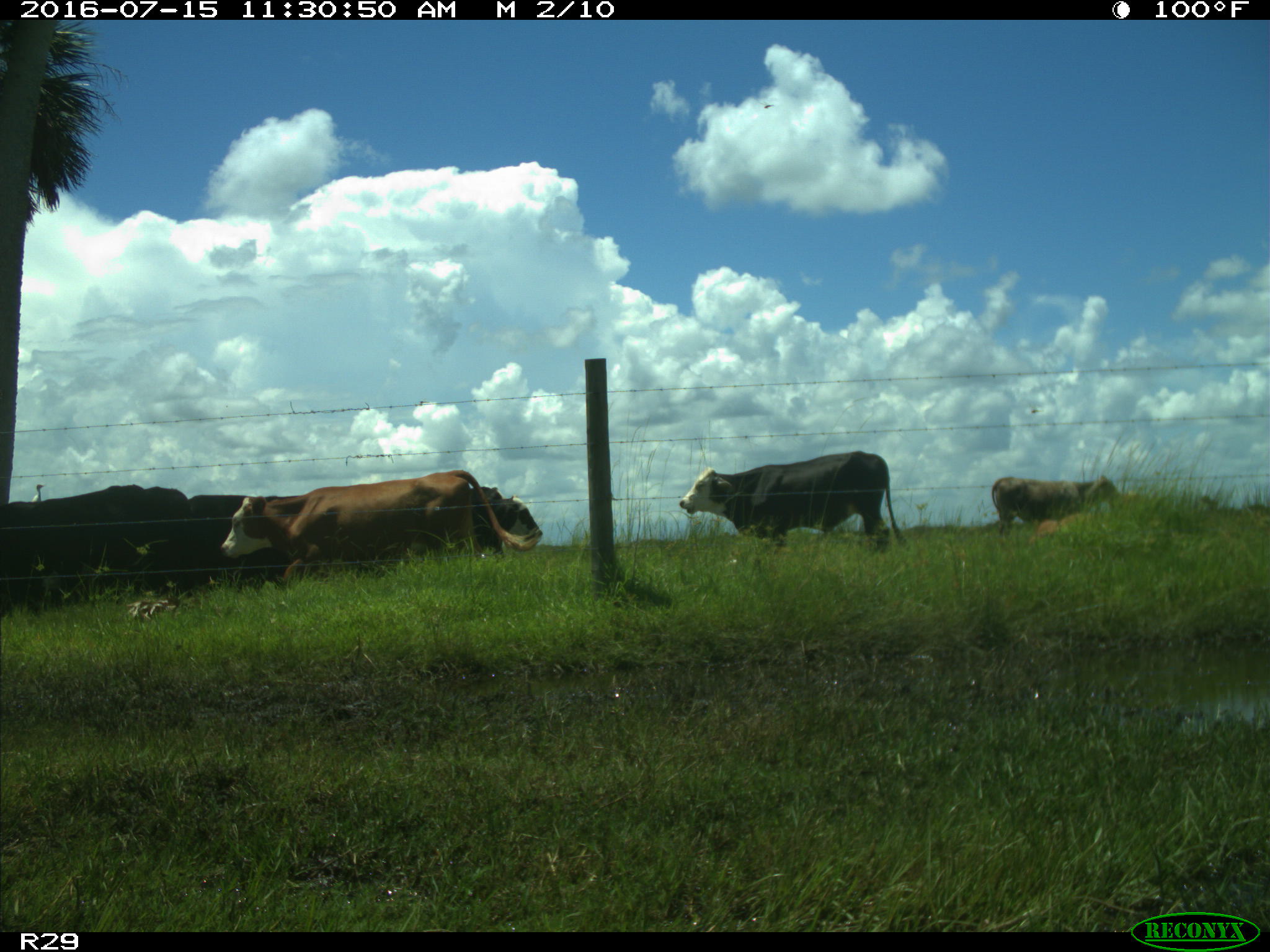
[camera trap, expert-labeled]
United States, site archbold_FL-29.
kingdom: Animalia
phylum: Chordata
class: Mammalia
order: Artiodactyla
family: Bovidae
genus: Bos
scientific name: Bos taurus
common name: domestic cow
Bos taurus (domestic cow).